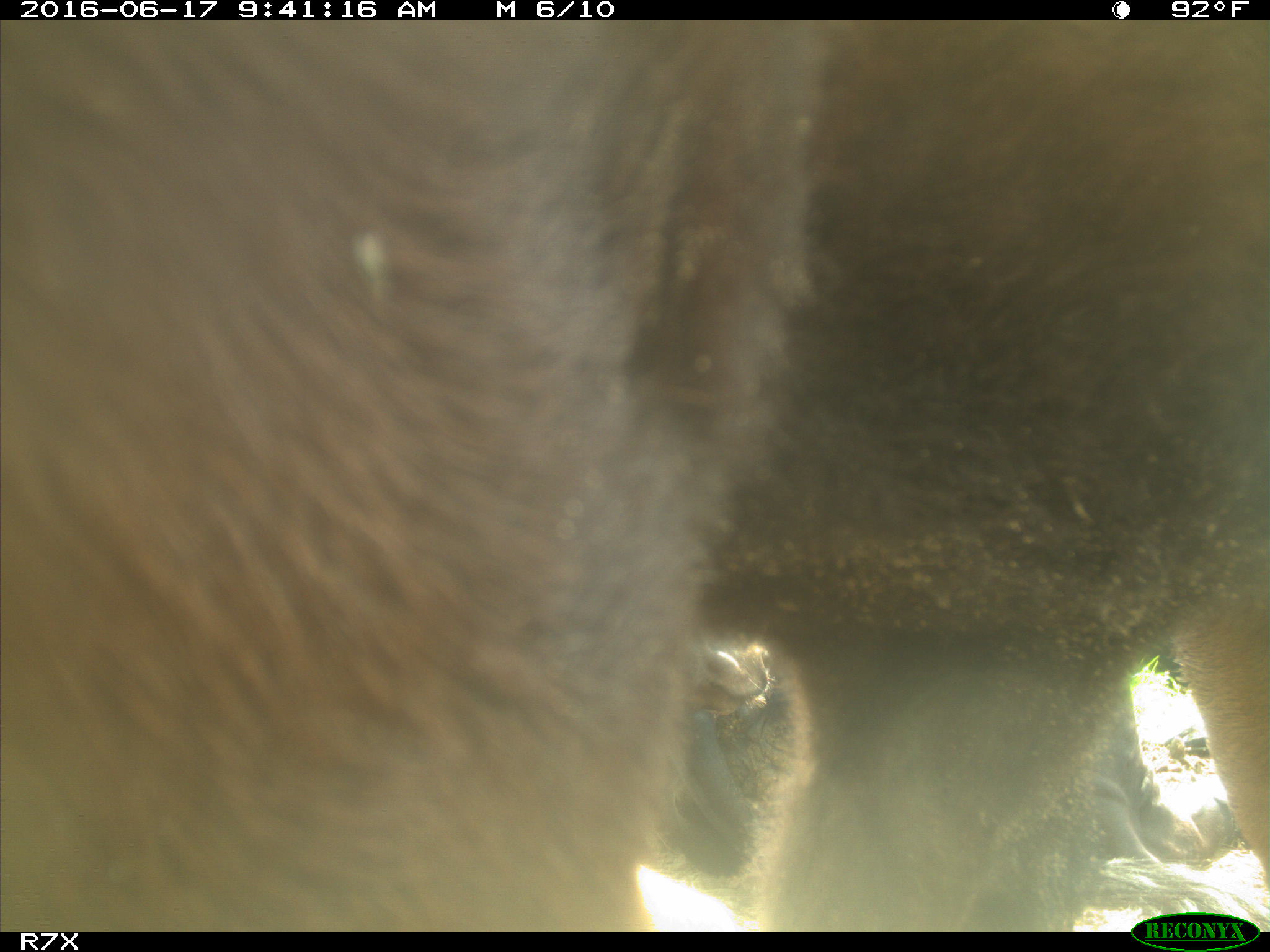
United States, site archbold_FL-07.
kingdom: Animalia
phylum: Chordata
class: Mammalia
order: Artiodactyla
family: Bovidae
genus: Bos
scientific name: Bos taurus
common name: domestic cow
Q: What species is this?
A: Bos taurus (domestic cow).